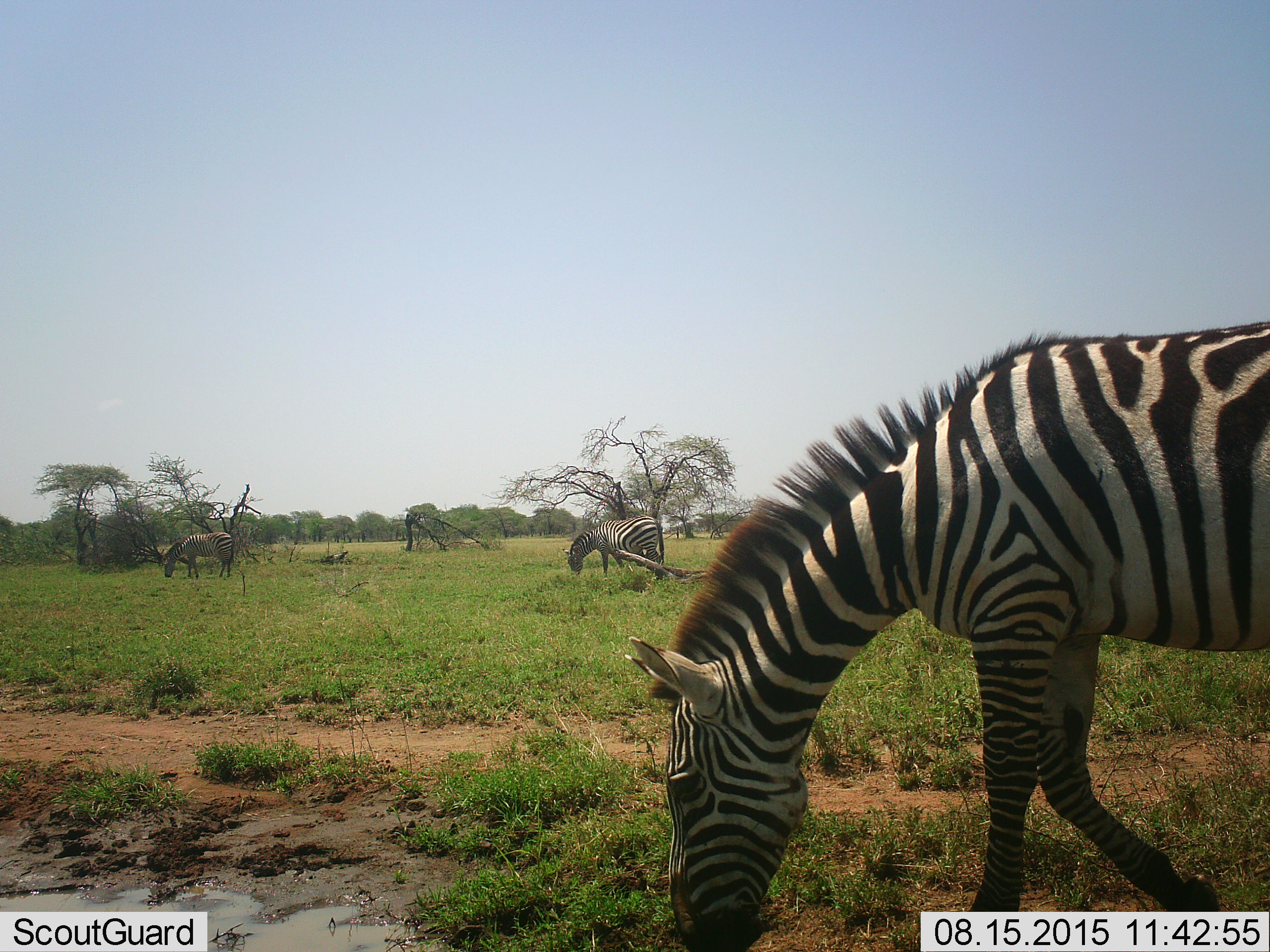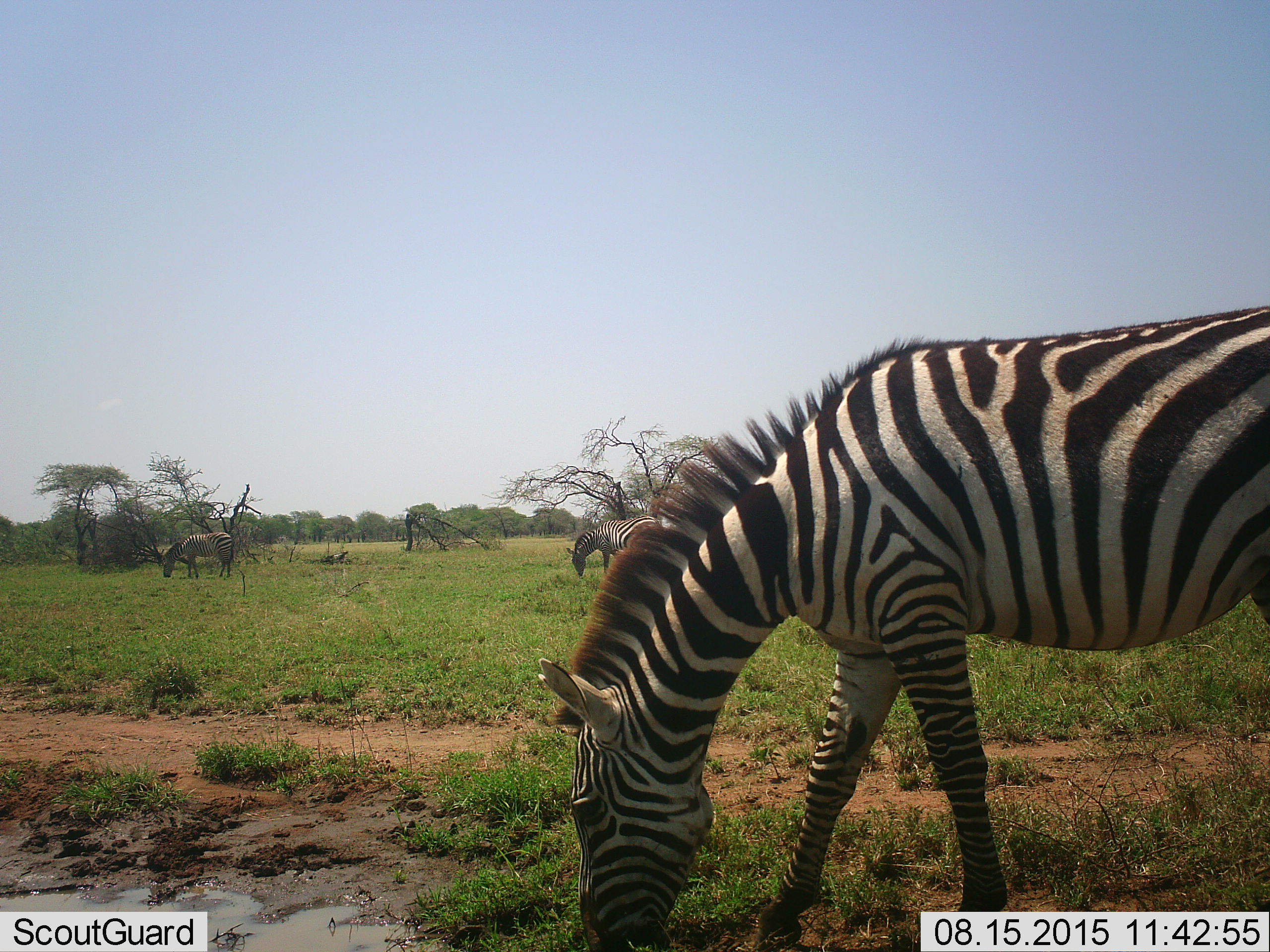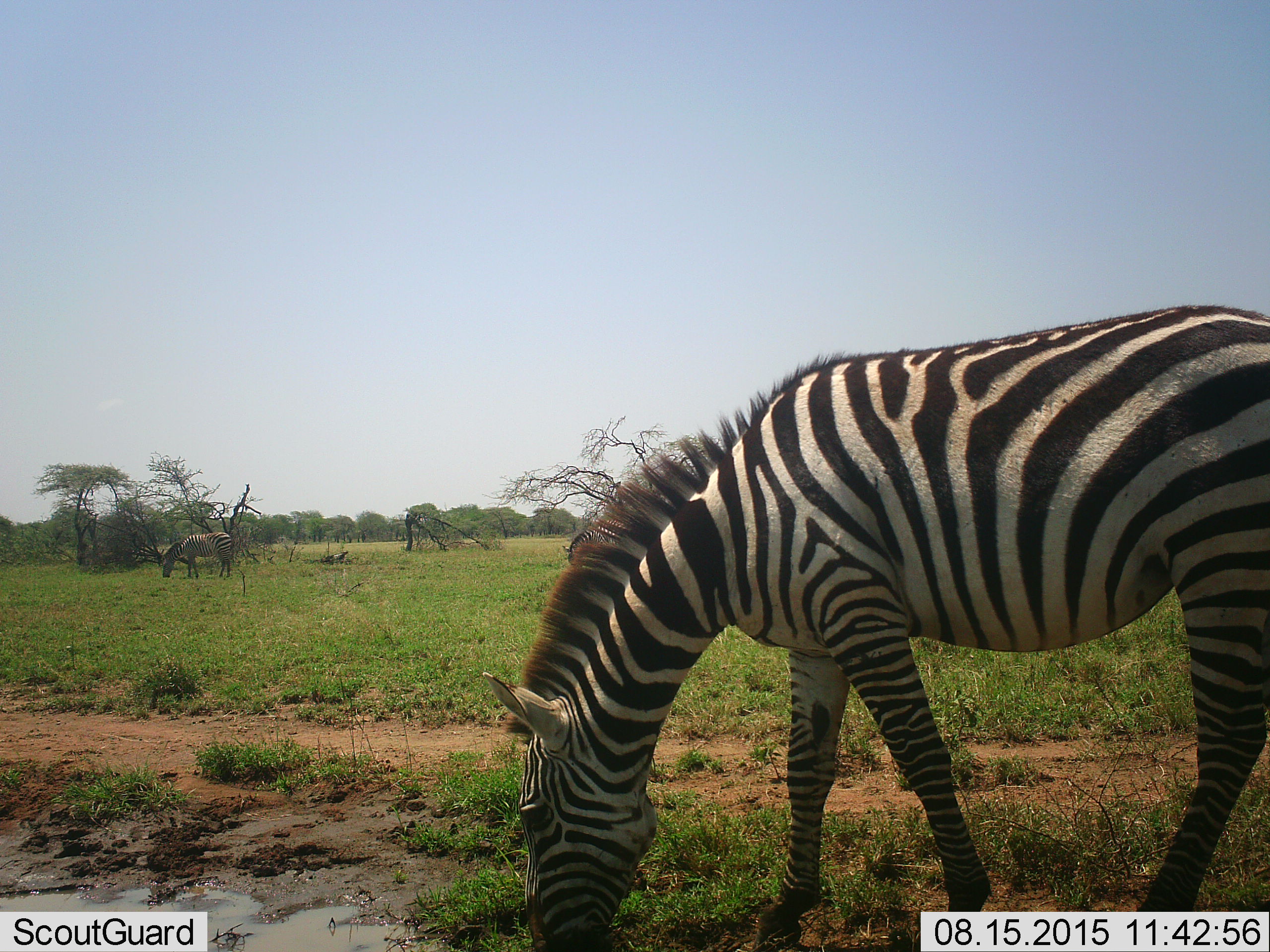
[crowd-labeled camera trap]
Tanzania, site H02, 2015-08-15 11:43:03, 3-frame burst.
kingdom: Animalia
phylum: Chordata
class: Mammalia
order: Perissodactyla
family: Equidae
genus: Equus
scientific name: Equus quagga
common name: plains zebra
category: zebra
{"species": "zebra (plains zebra) (Equus quagga)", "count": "3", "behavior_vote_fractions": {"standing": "50%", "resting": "0%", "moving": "30%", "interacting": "0%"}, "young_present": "0%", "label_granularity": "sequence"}